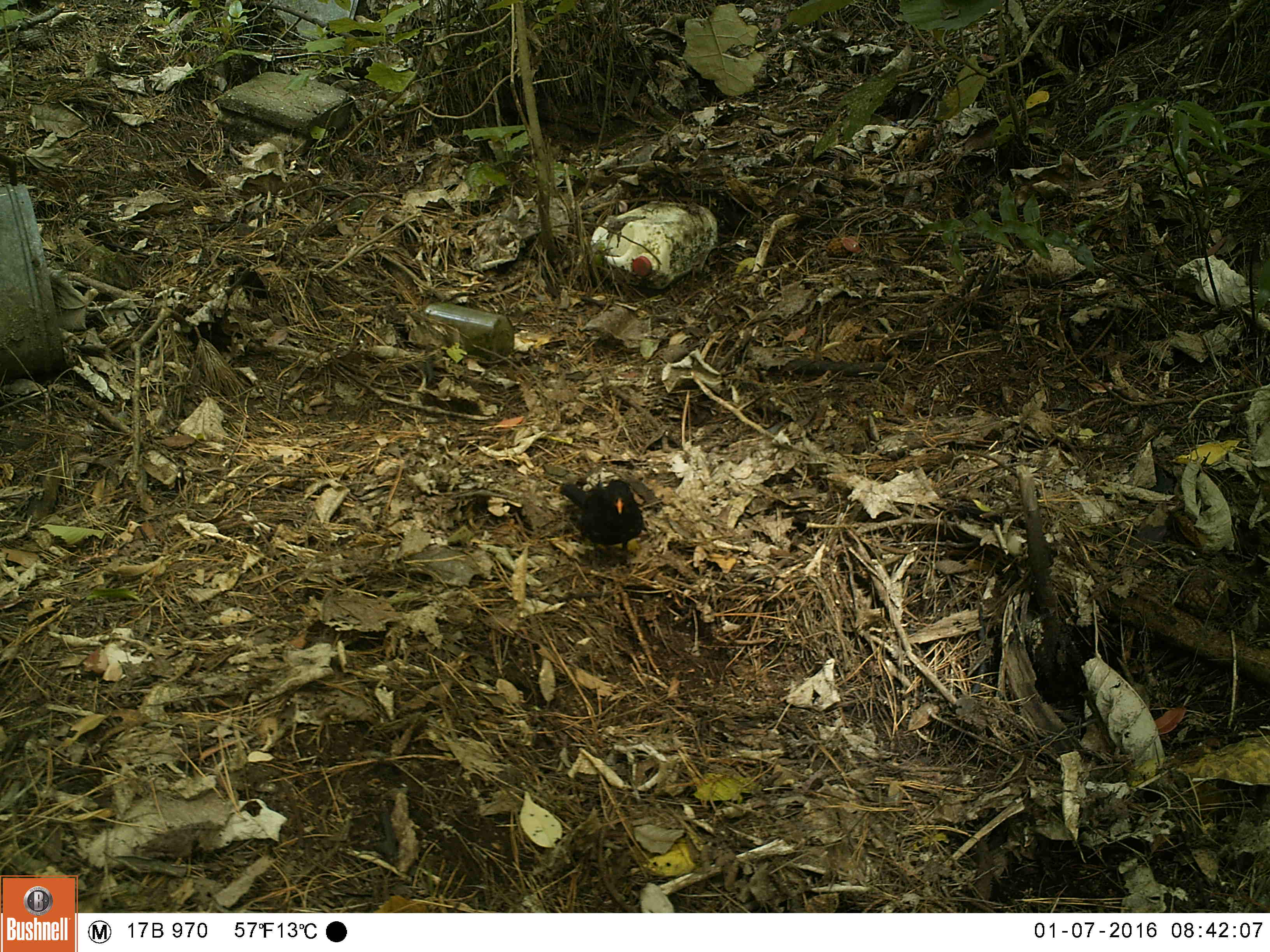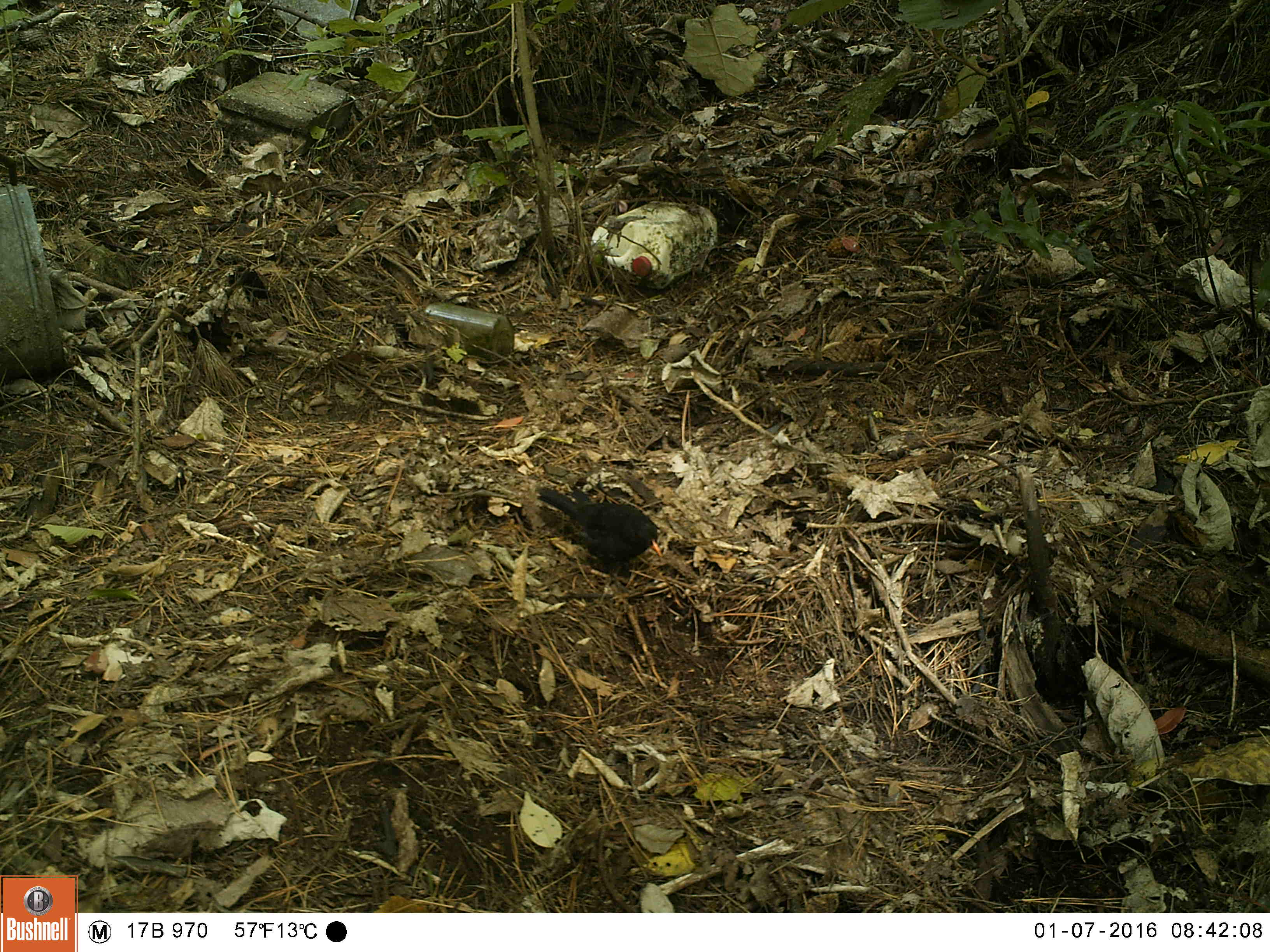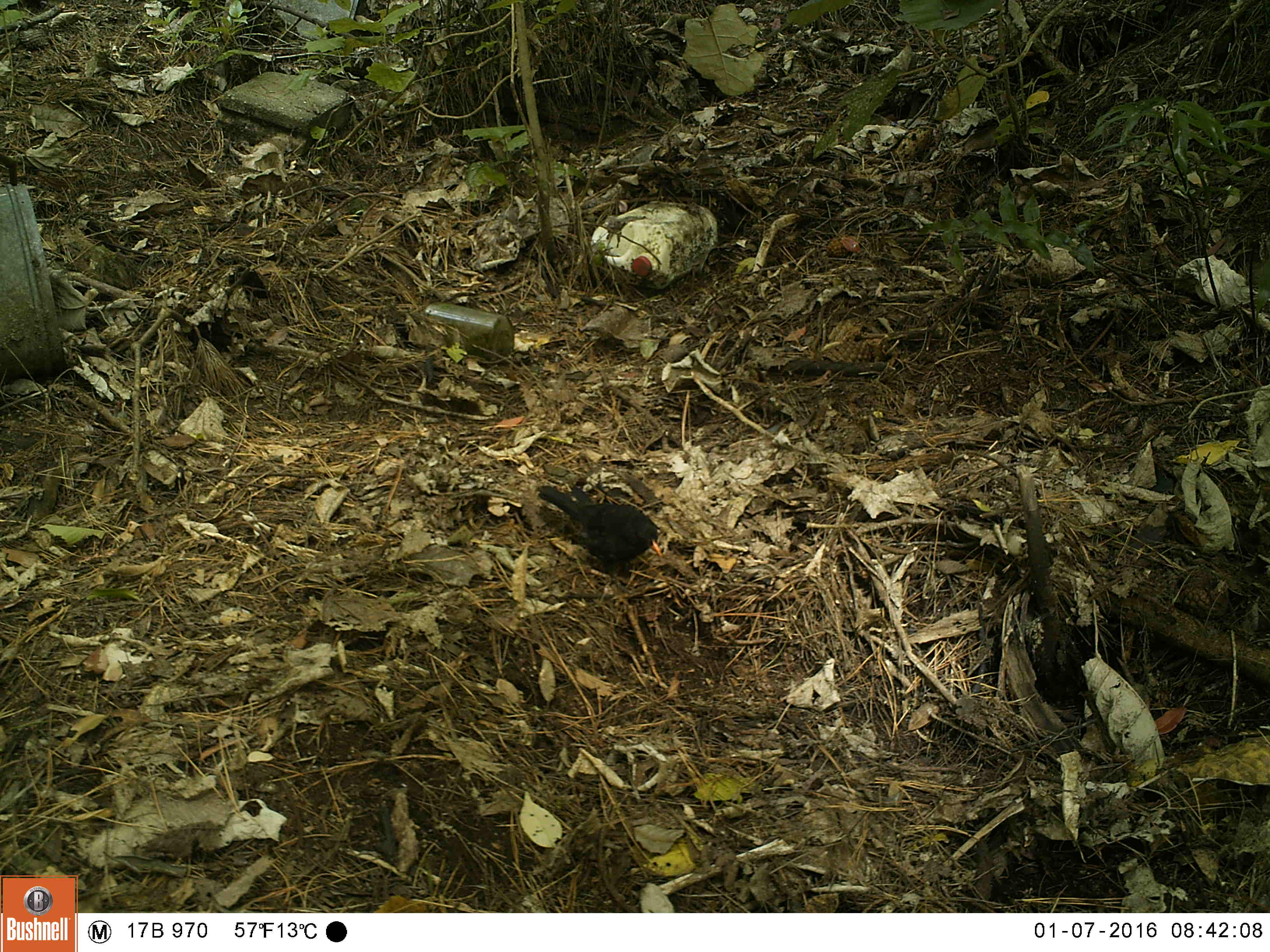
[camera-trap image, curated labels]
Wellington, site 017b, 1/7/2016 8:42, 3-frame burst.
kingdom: Animalia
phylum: Chordata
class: Aves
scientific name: Aves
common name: bird